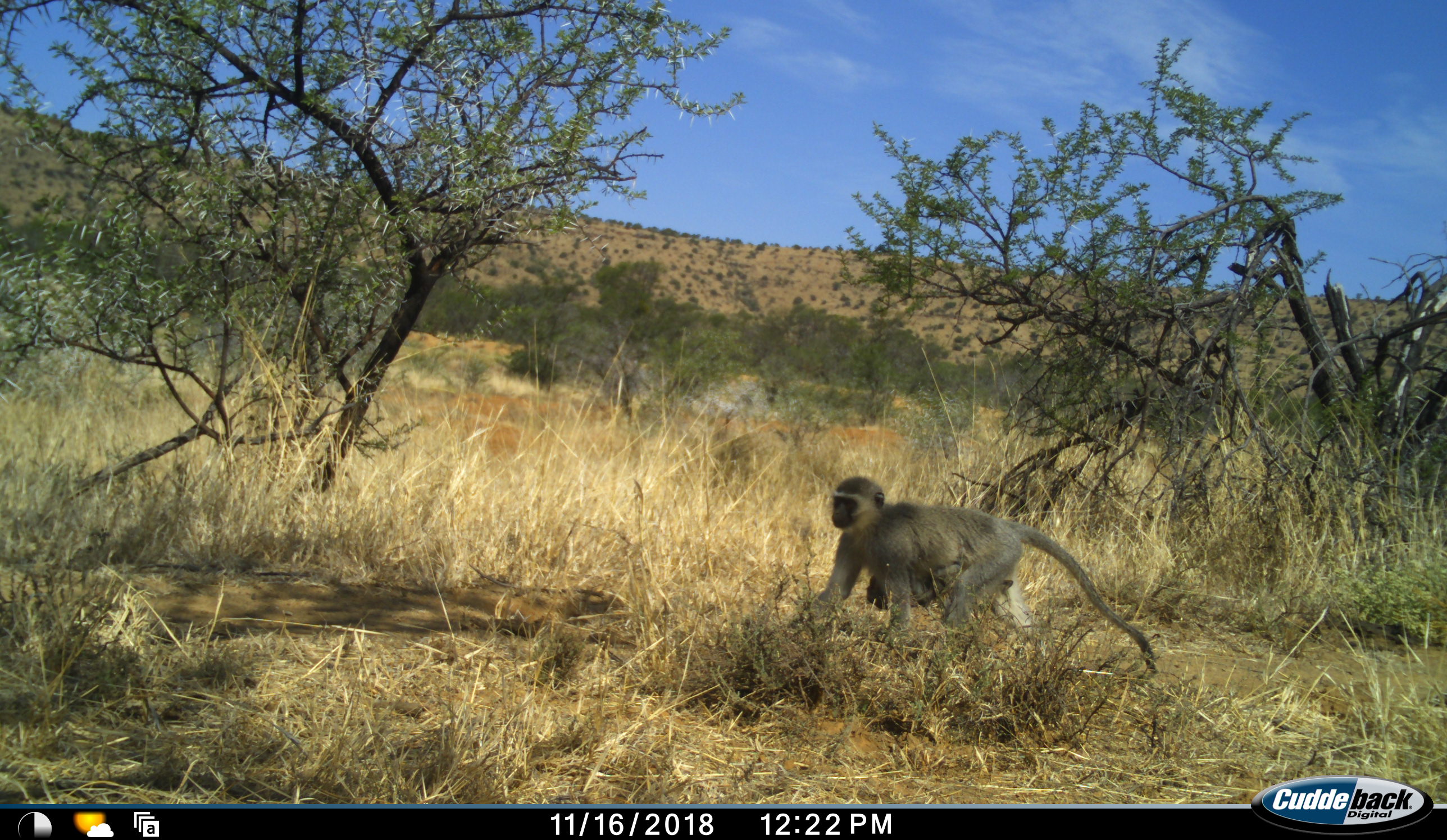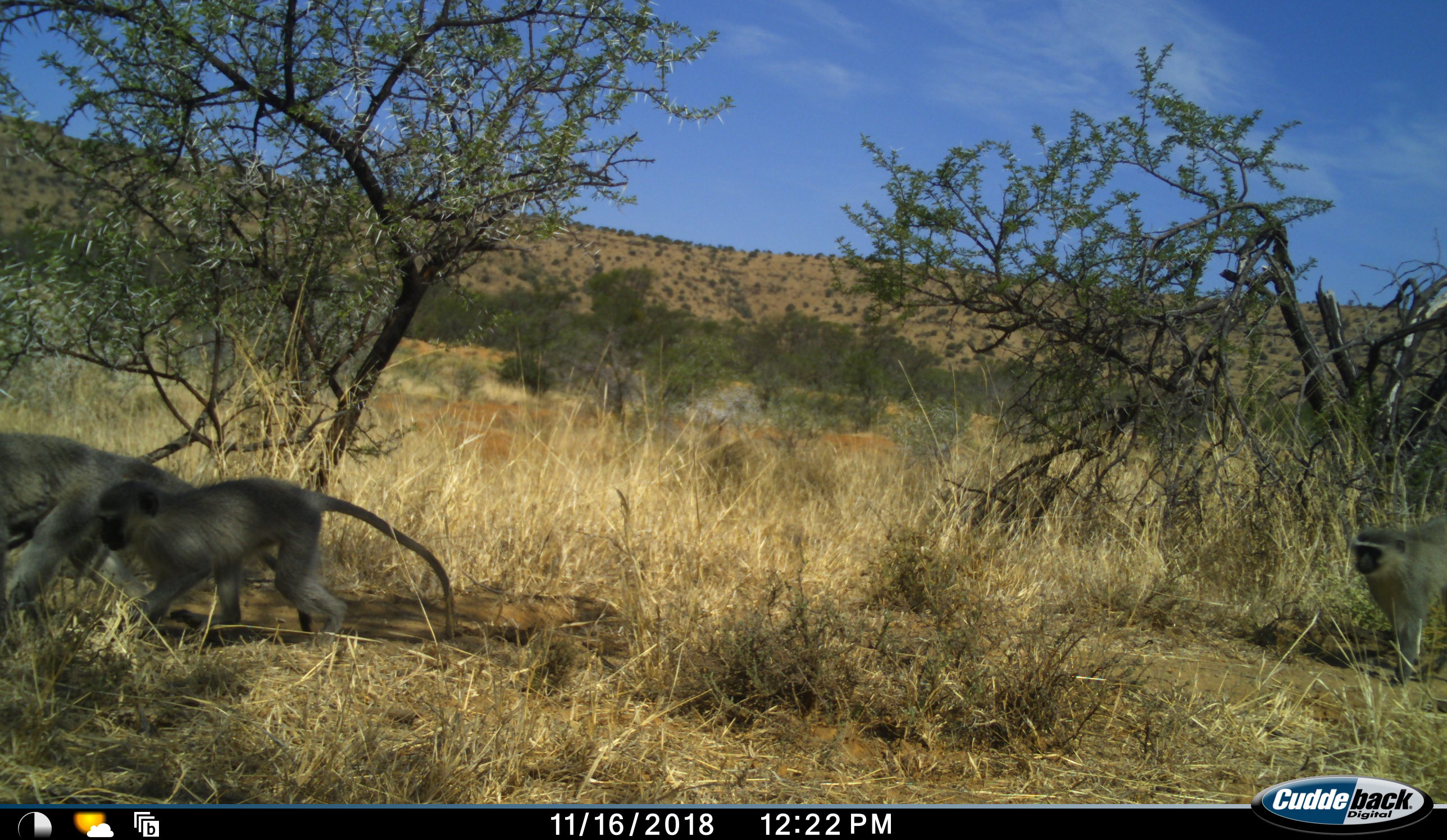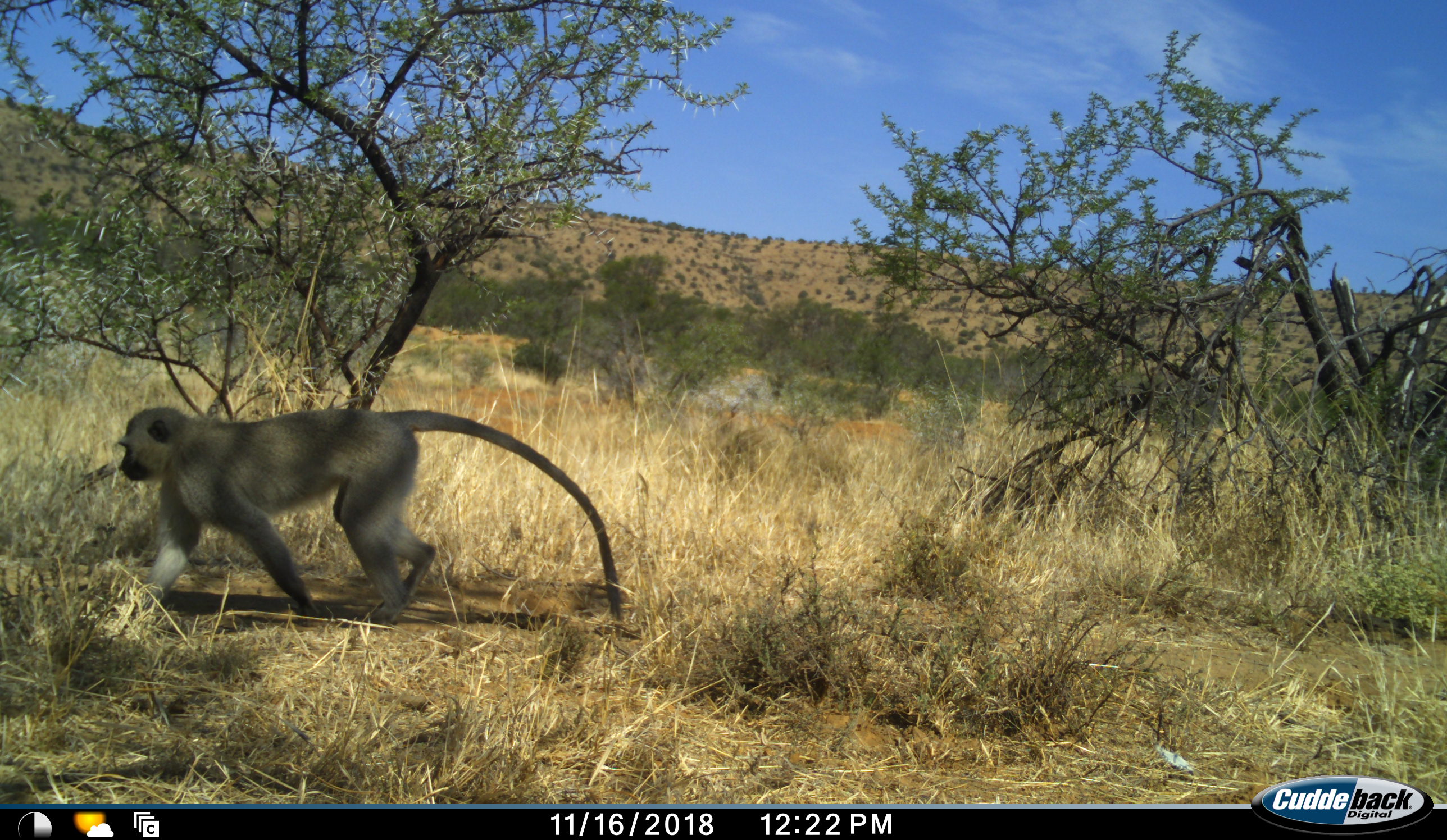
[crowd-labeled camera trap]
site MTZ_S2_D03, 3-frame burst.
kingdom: Animalia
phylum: Chordata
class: Mammalia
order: Primates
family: Cercopithecidae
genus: Chlorocebus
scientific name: Chlorocebus pygerythrus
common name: vervet monkey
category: monkeyvervet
Monkeyvervet (vervet monkey) (Chlorocebus pygerythrus), count 4. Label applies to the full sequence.